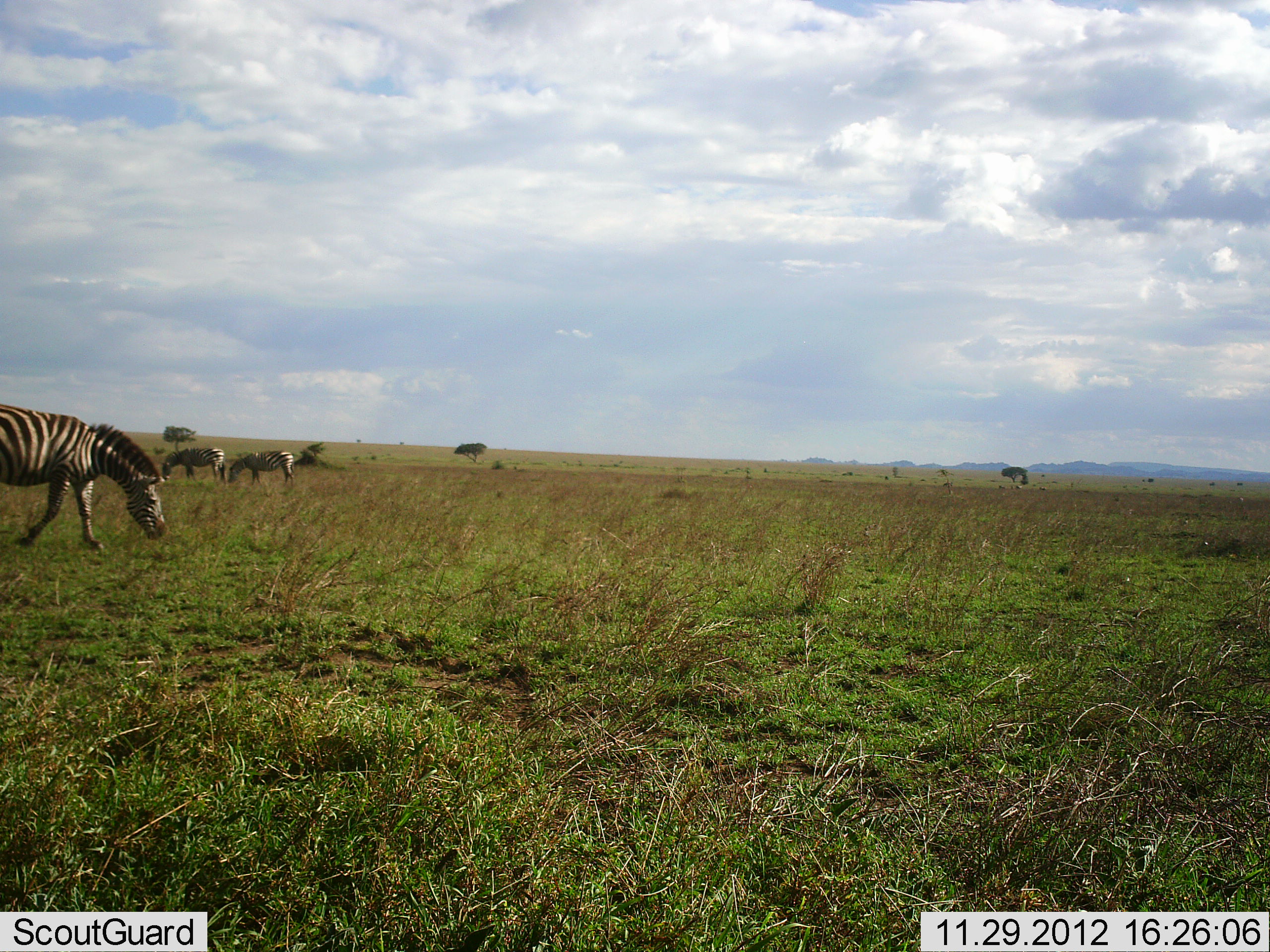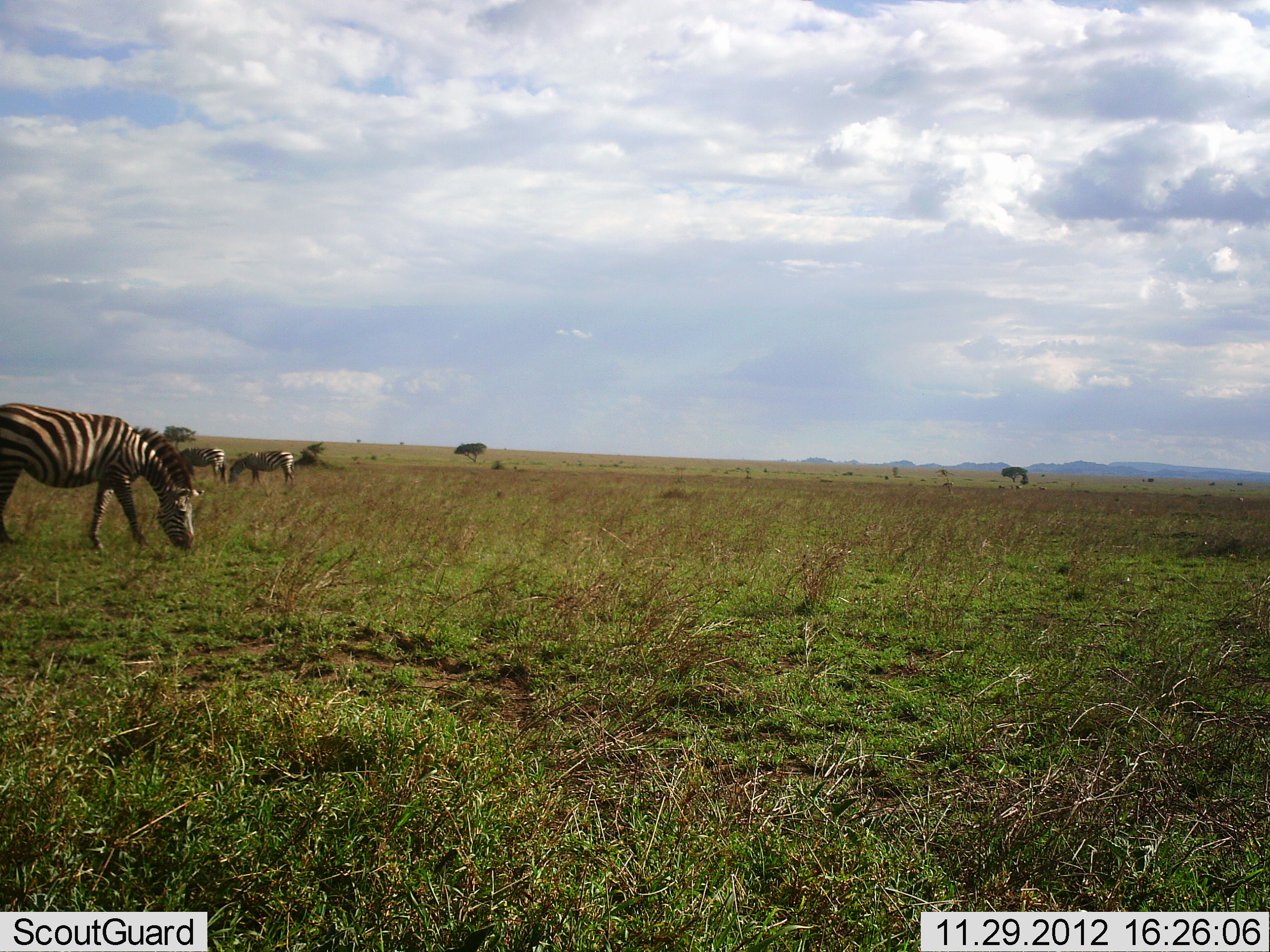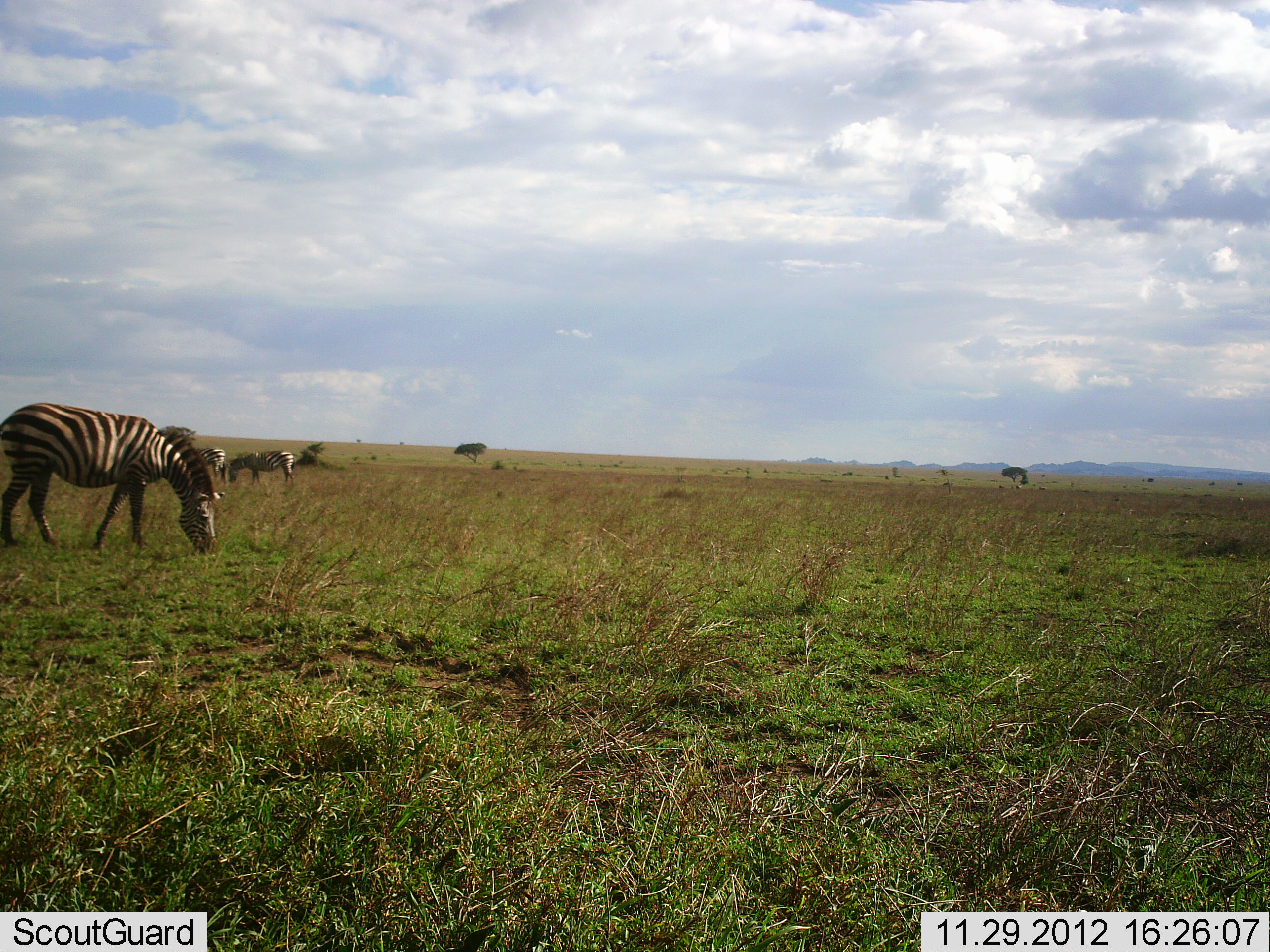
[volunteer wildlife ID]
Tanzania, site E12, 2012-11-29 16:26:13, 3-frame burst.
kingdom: Animalia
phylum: Chordata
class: Mammalia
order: Perissodactyla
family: Equidae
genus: Equus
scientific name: Equus quagga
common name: plains zebra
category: zebra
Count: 3.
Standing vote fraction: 60%.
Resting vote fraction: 0%.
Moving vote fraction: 70%.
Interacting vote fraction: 0%.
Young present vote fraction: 0%.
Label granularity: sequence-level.